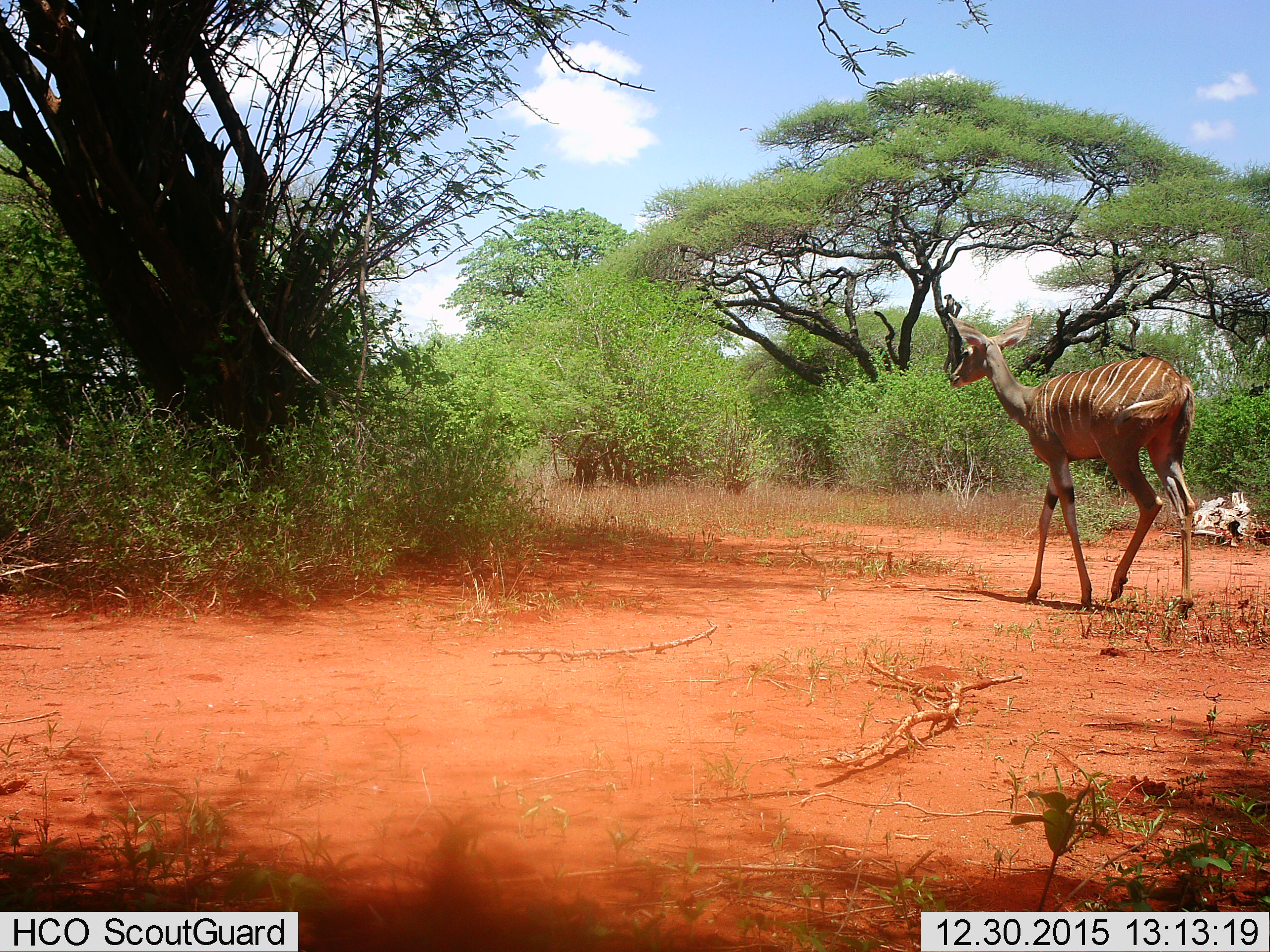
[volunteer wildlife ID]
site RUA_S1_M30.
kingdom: Animalia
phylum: Chordata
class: Mammalia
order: Artiodactyla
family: Bovidae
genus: Tragelaphus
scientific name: Tragelaphus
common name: kudu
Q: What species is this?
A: Kudu (Tragelaphus).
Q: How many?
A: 1.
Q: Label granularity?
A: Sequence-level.